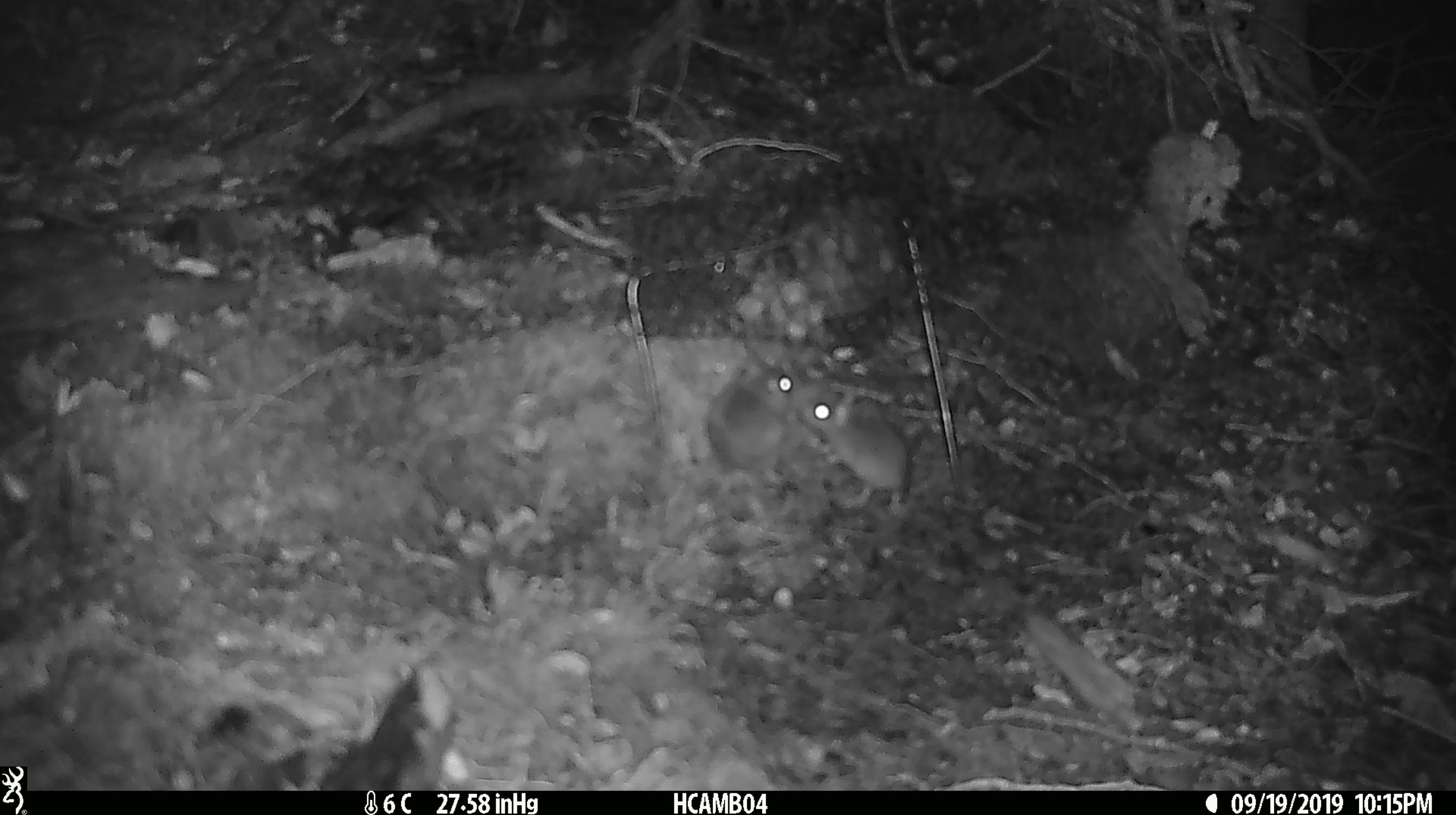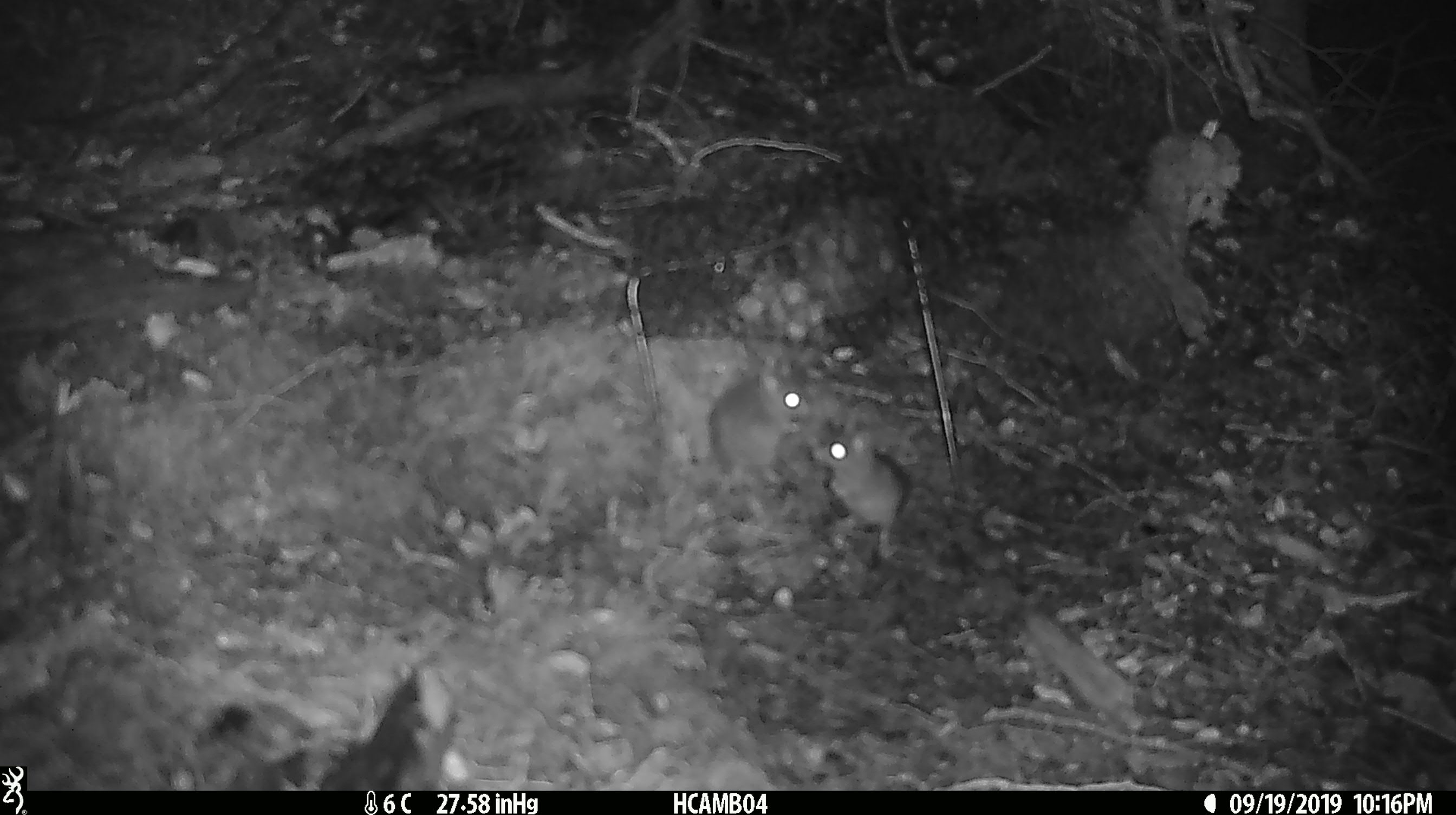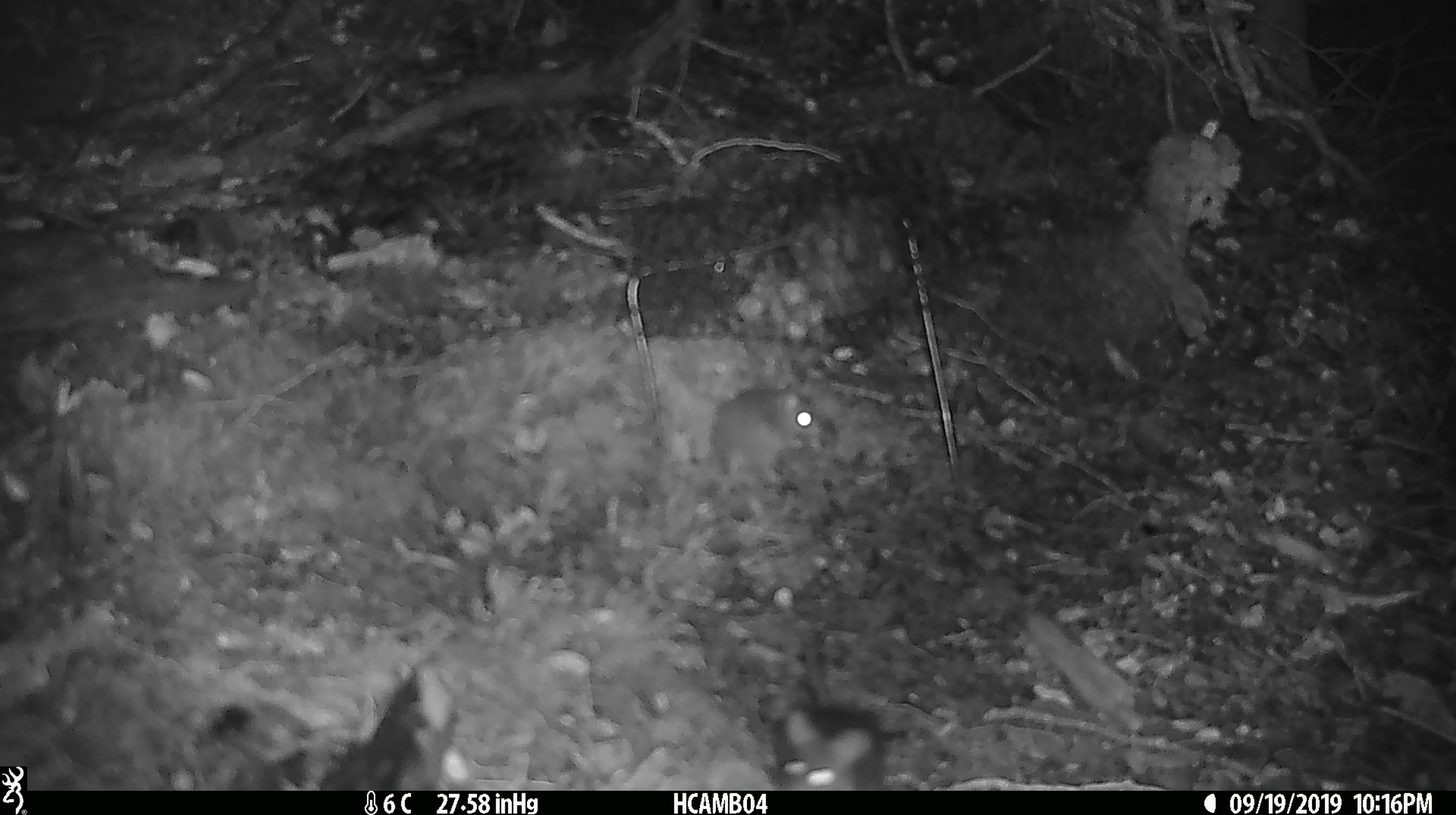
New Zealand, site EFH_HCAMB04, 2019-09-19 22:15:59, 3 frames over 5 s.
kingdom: Animalia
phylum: Chordata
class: Mammalia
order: Rodentia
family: Muridae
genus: Mus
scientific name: Mus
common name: mouse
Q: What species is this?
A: Mouse (Mus).